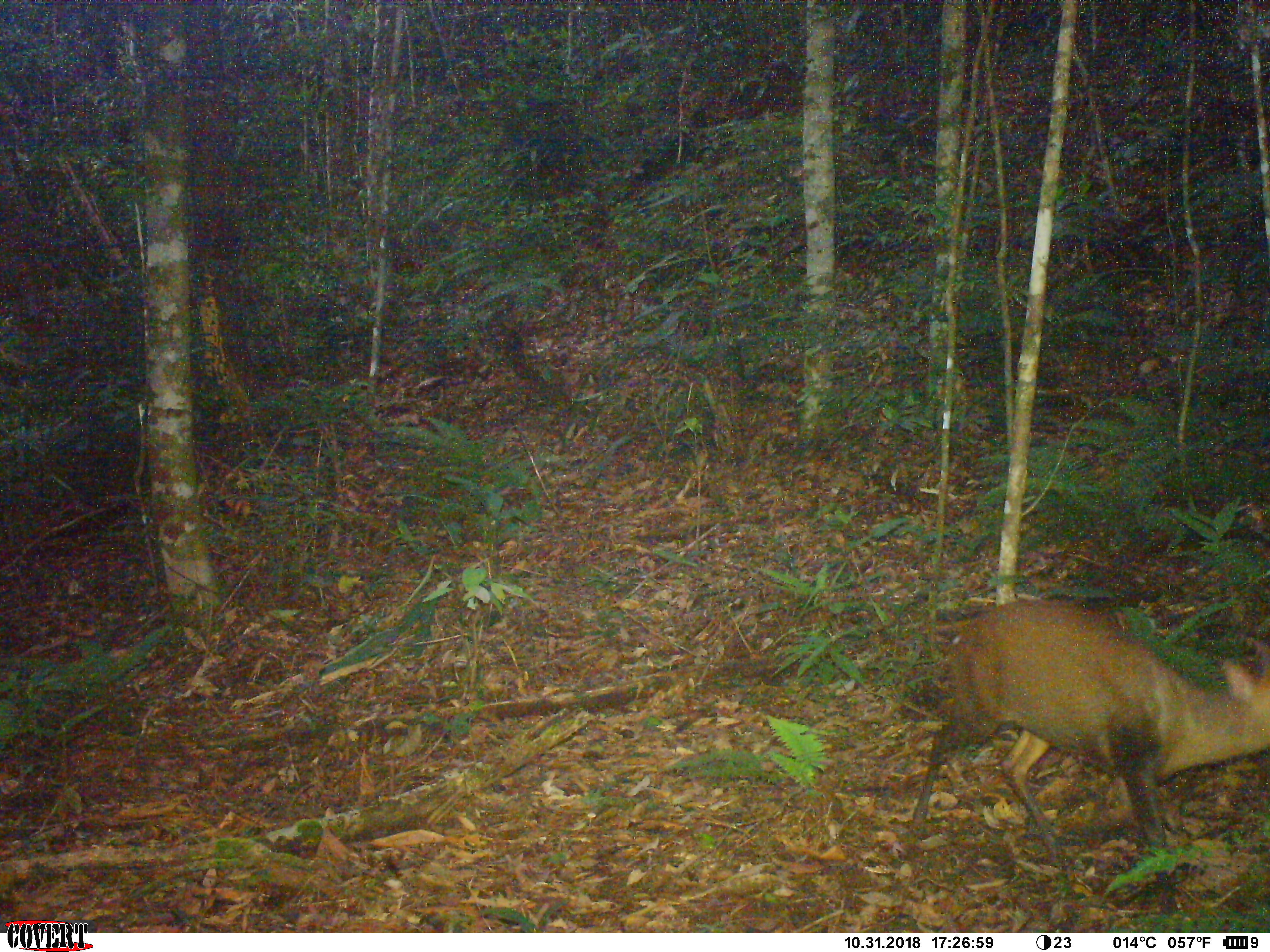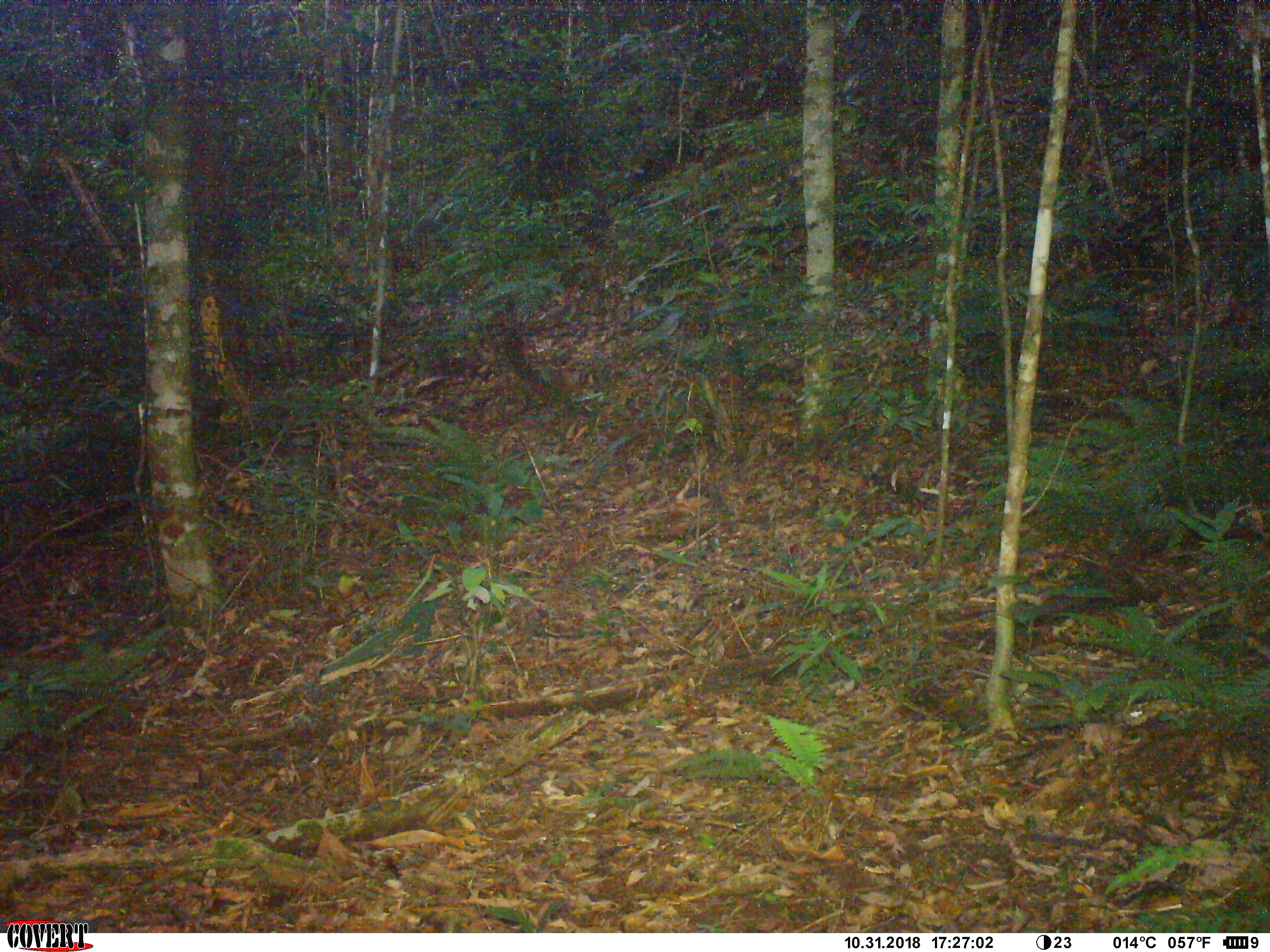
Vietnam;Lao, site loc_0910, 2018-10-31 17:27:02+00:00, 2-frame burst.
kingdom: Animalia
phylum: Chordata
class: Mammalia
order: Artiodactyla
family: Cervidae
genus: Muntiacus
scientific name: Muntiacus rooseveltorum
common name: roosevelt's muntjac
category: roosevelts muntjac group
Roosevelts muntjac group (roosevelt's muntjac) (Muntiacus rooseveltorum). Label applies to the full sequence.